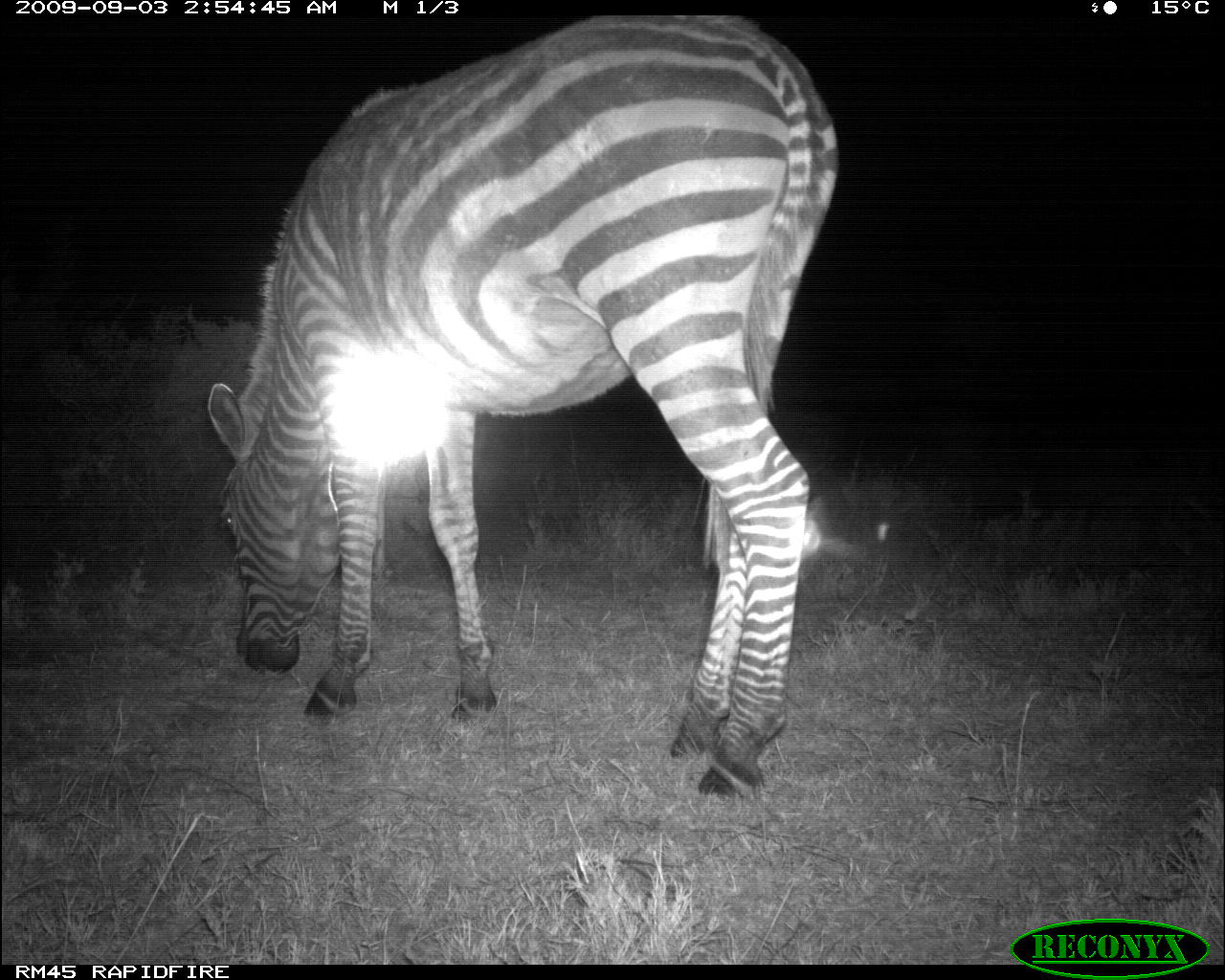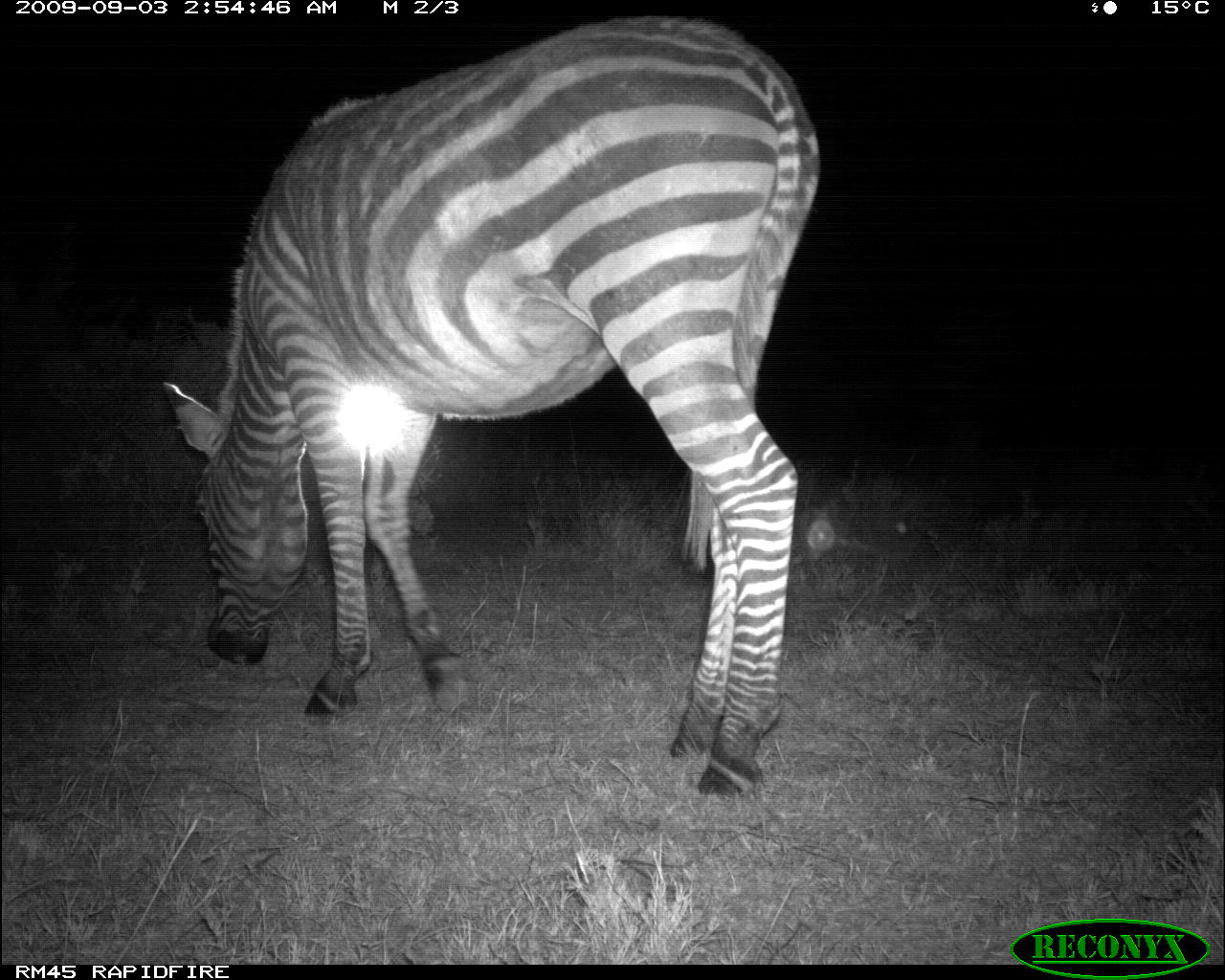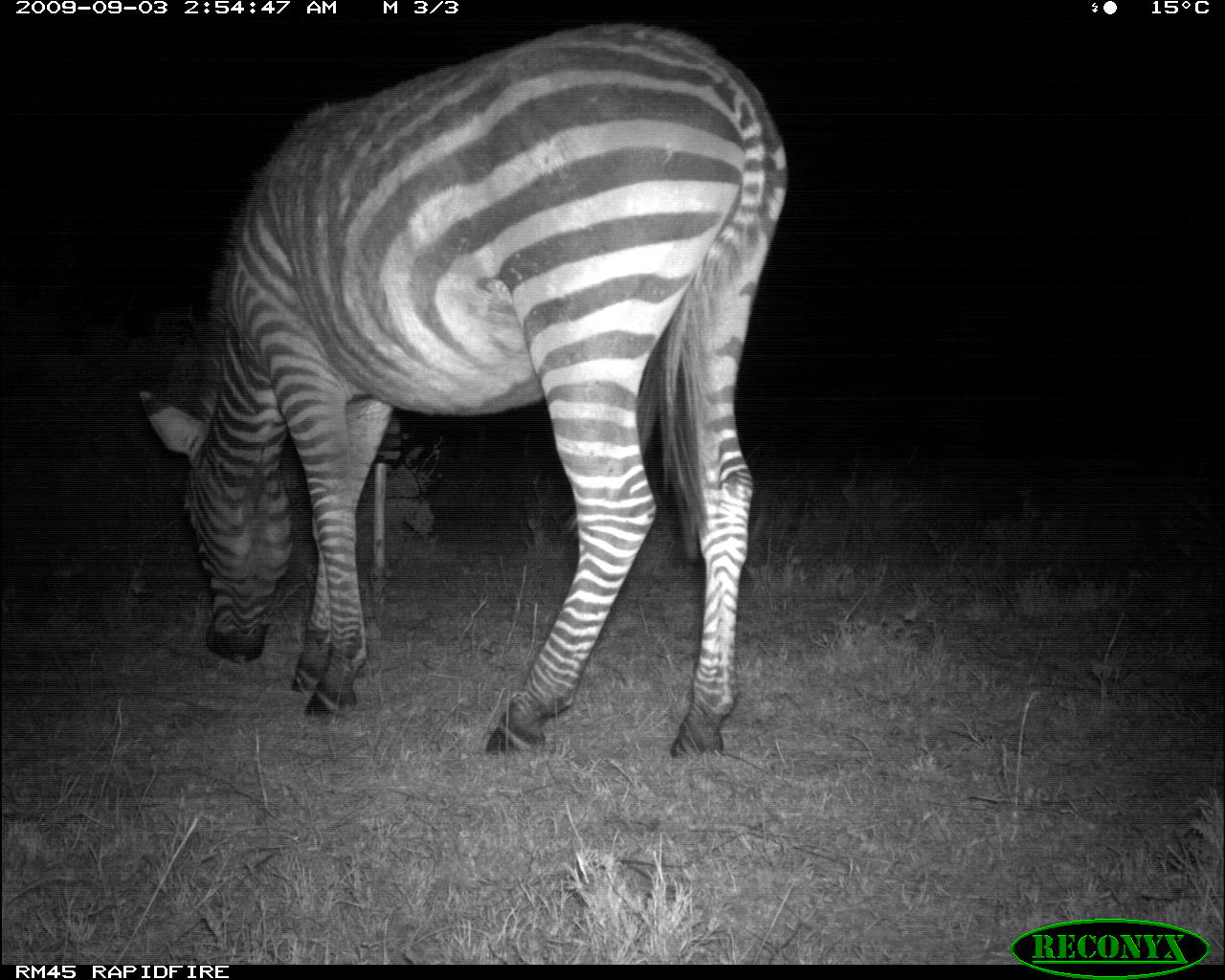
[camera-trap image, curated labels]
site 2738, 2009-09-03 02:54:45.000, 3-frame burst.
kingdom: Animalia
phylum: Chordata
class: Mammalia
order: Perissodactyla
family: Equidae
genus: Equus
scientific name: Equus quagga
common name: plains zebra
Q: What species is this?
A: Equus quagga (plains zebra).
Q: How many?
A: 1.